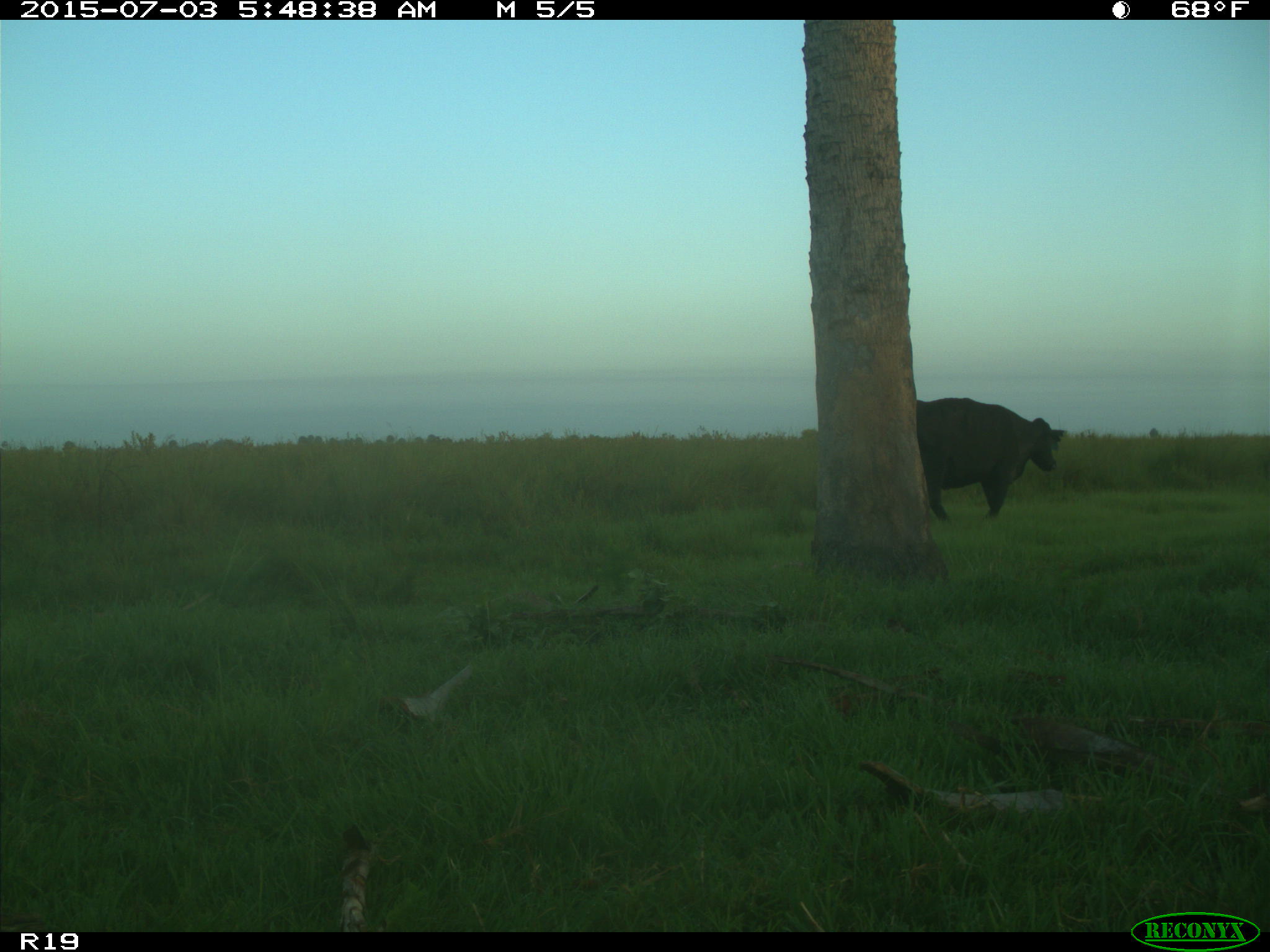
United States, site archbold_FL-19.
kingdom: Animalia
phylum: Chordata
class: Mammalia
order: Artiodactyla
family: Bovidae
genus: Bos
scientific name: Bos taurus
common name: domestic cow